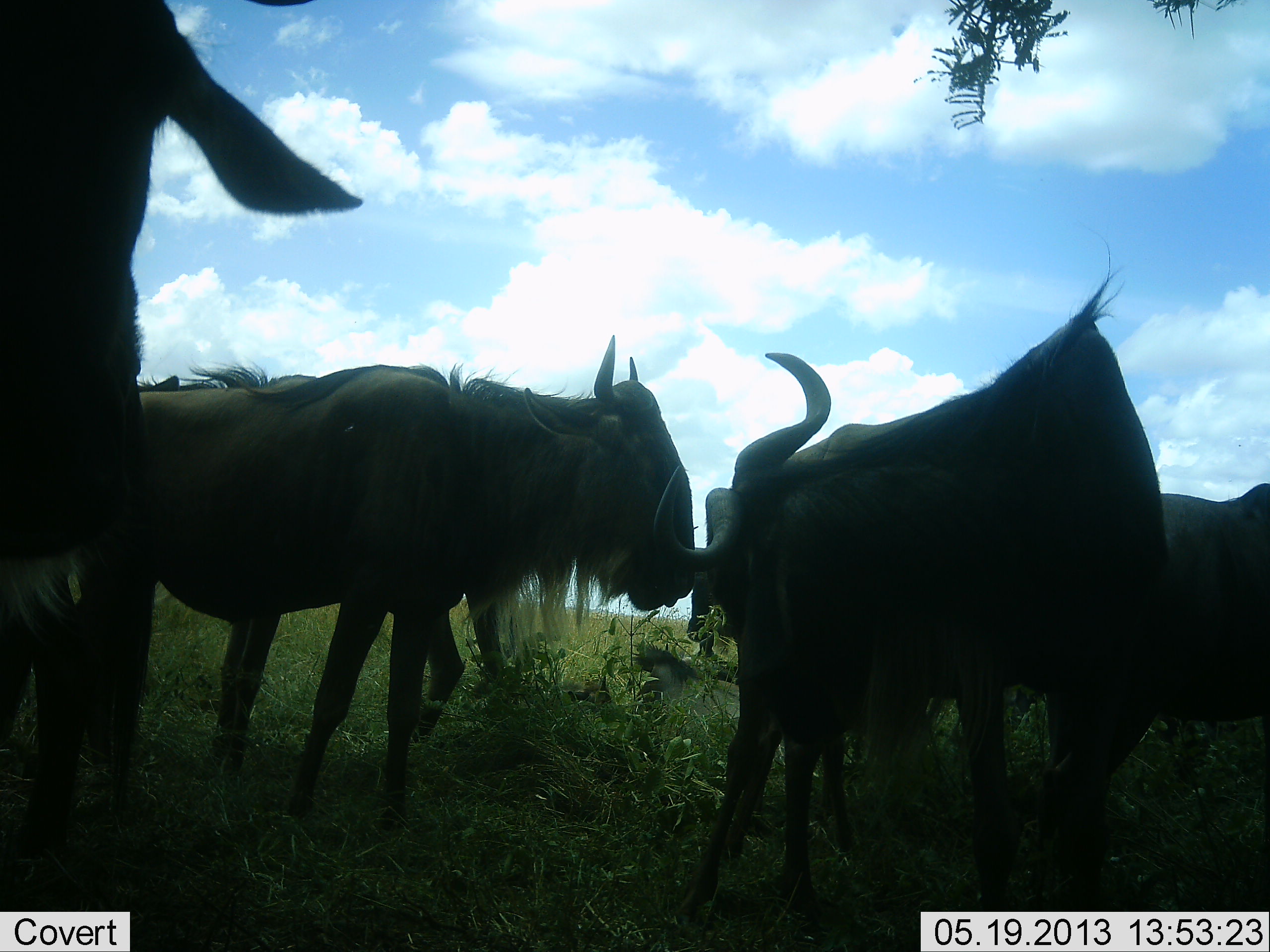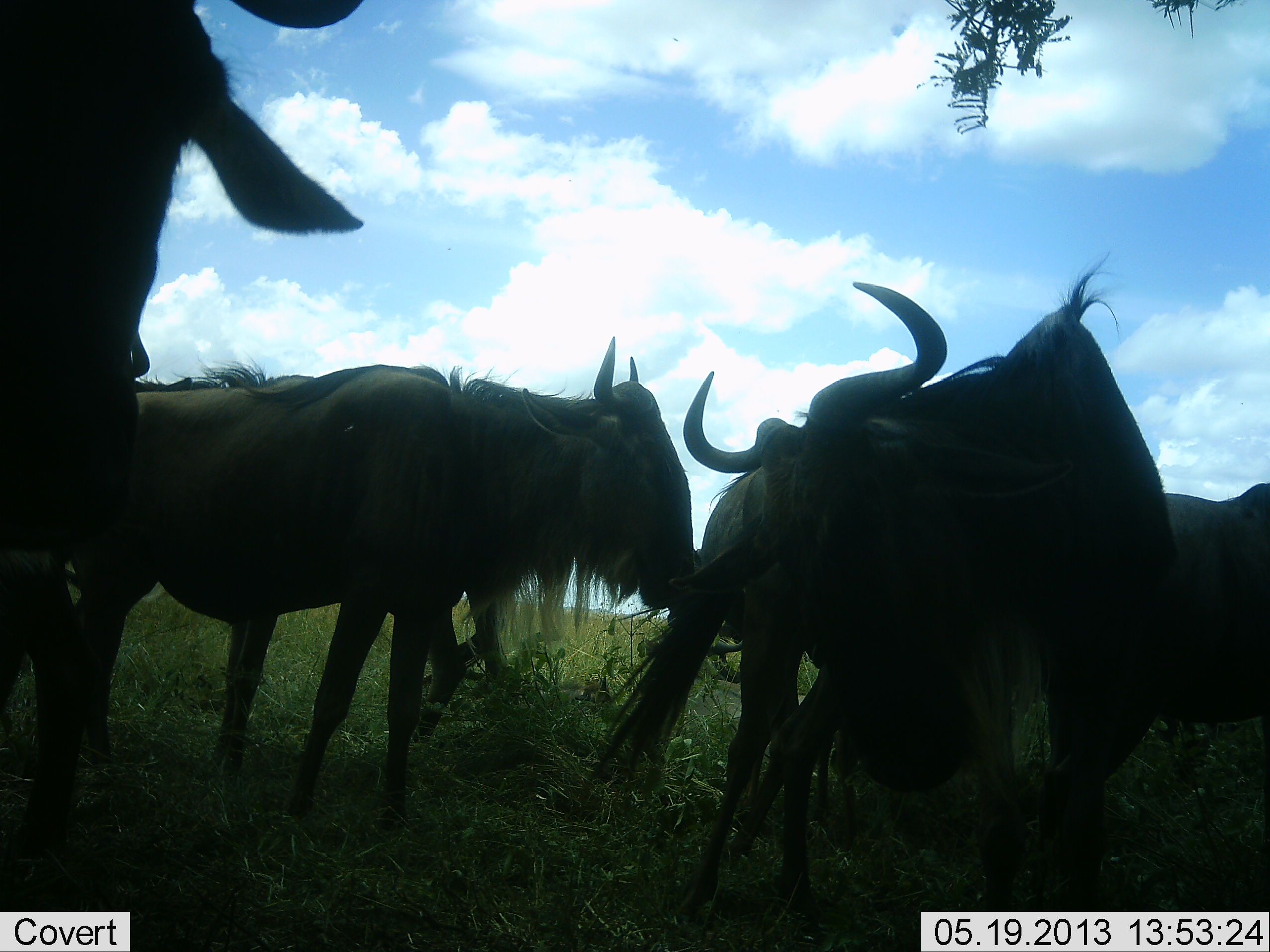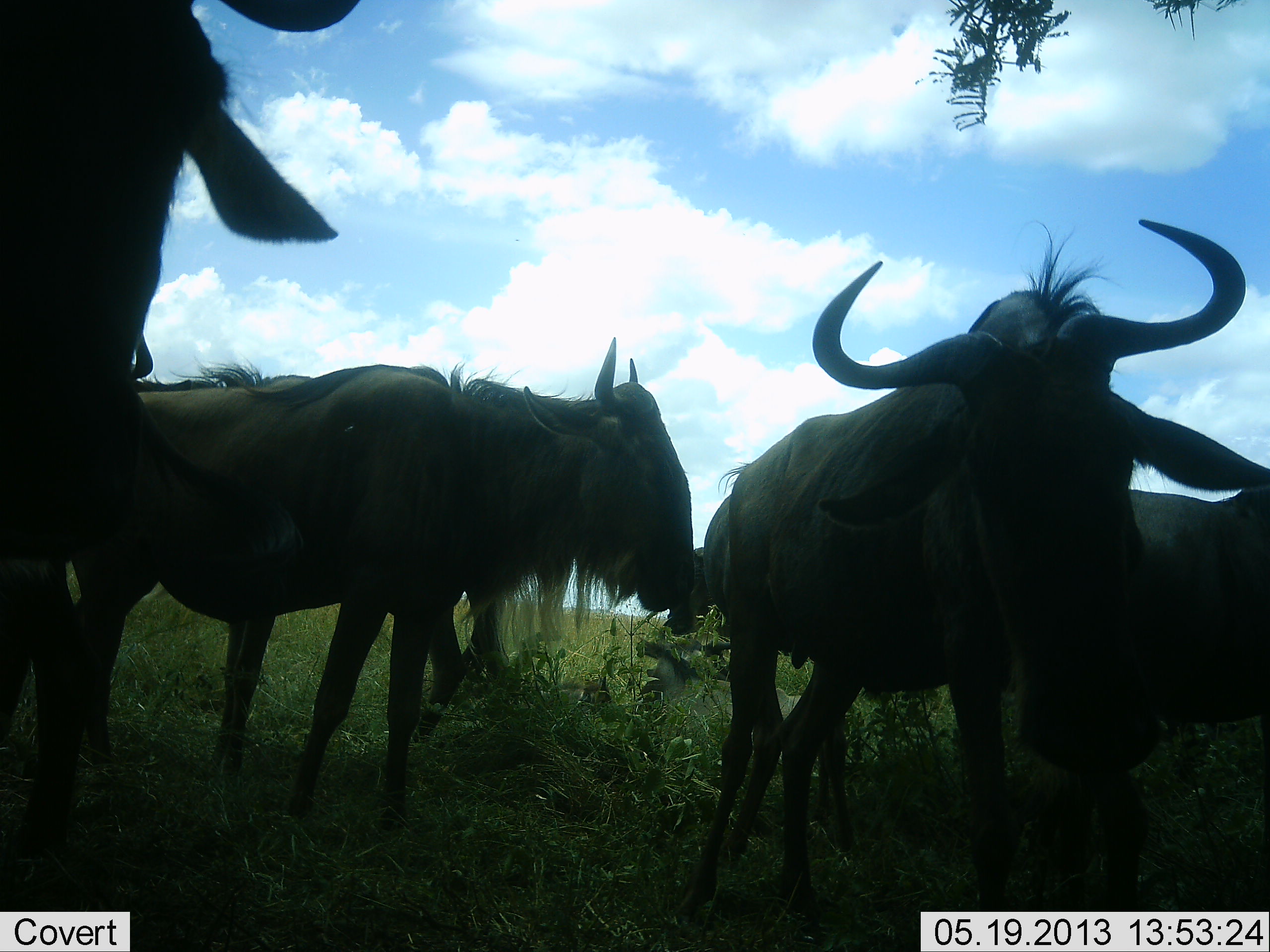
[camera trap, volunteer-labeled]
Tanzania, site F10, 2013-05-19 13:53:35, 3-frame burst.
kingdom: Animalia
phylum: Chordata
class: Mammalia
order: Artiodactyla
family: Bovidae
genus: Connochaetes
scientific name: Connochaetes taurinus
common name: blue wildebeest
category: wildebeest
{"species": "wildebeest (blue wildebeest) (Connochaetes taurinus)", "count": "5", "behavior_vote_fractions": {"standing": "94%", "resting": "6%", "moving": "0%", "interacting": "18%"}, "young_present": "0%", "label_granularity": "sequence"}